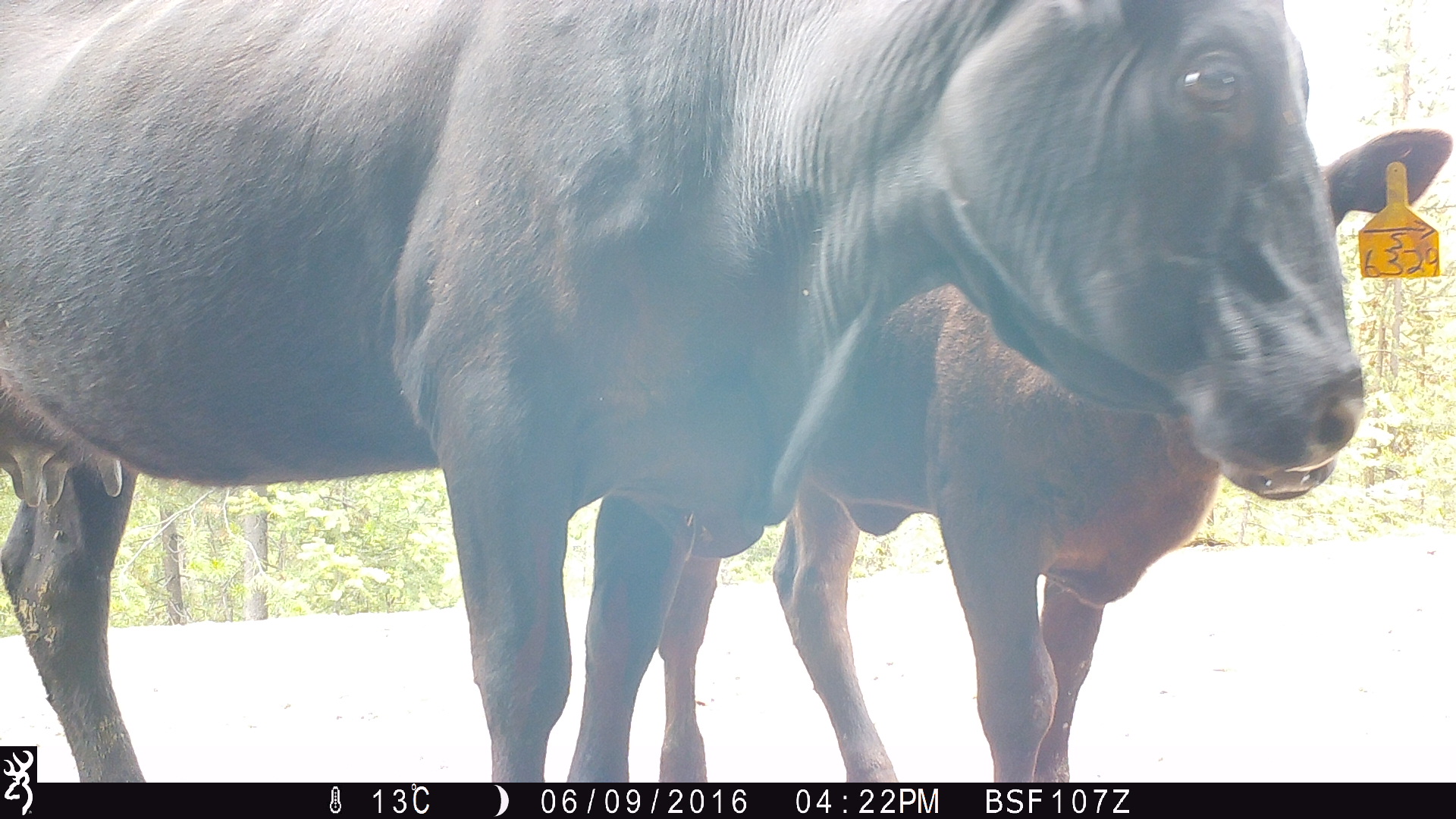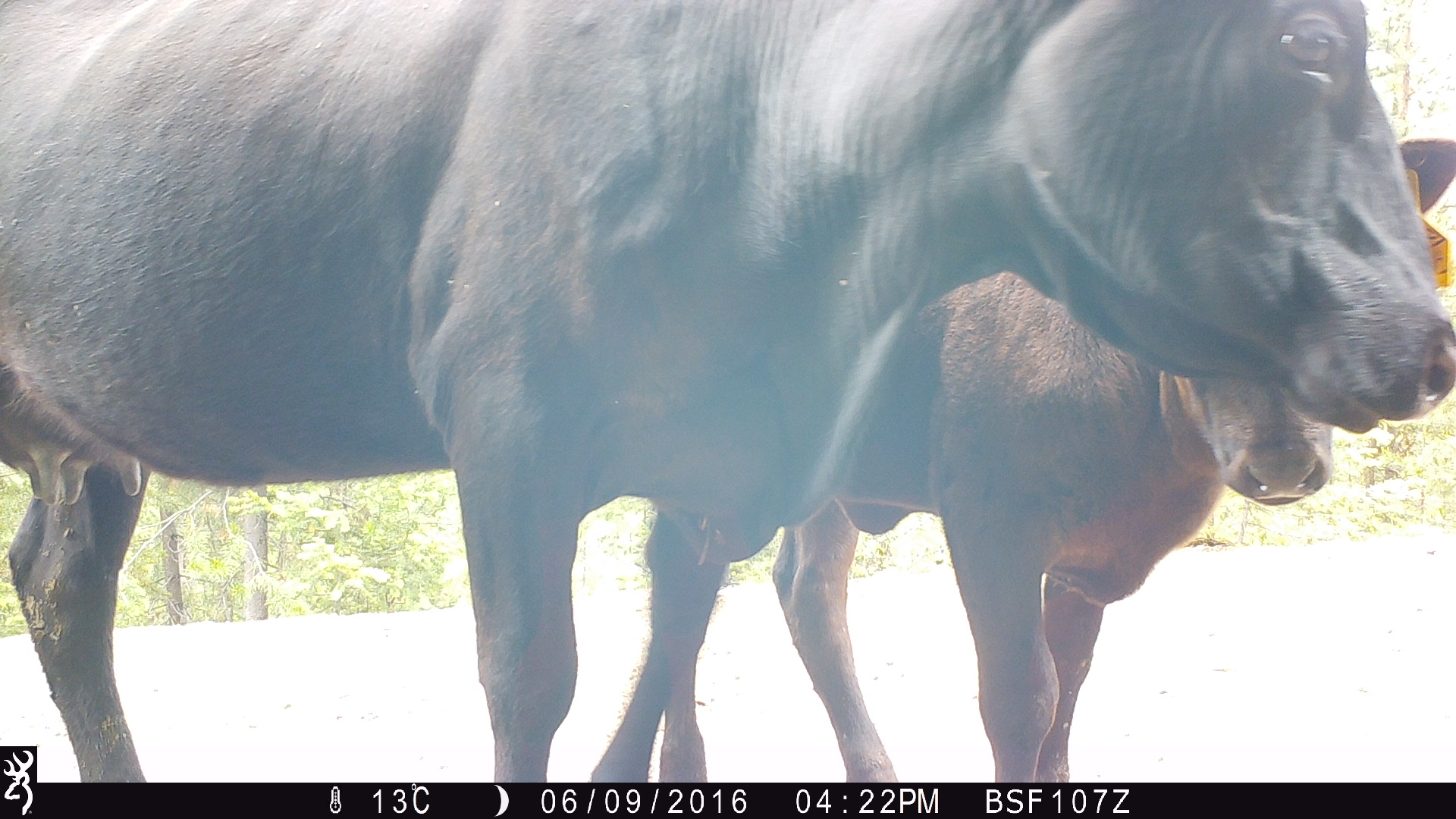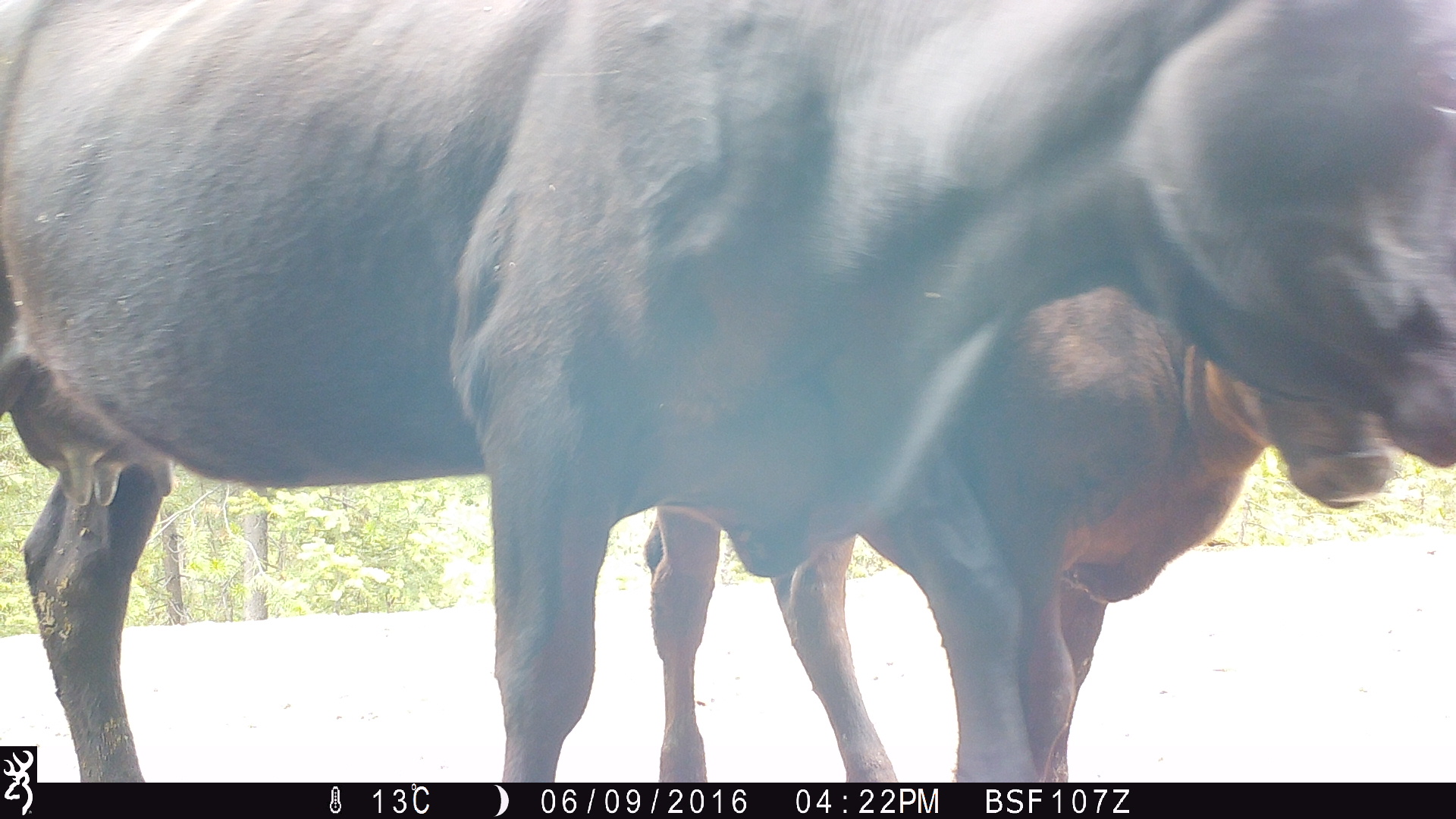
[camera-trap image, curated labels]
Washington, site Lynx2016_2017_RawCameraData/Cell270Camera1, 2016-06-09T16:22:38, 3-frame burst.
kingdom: Animalia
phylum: Chordata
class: Mammalia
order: Artiodactyla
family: Bovidae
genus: Bos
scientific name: Bos taurus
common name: domestic cattle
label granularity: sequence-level